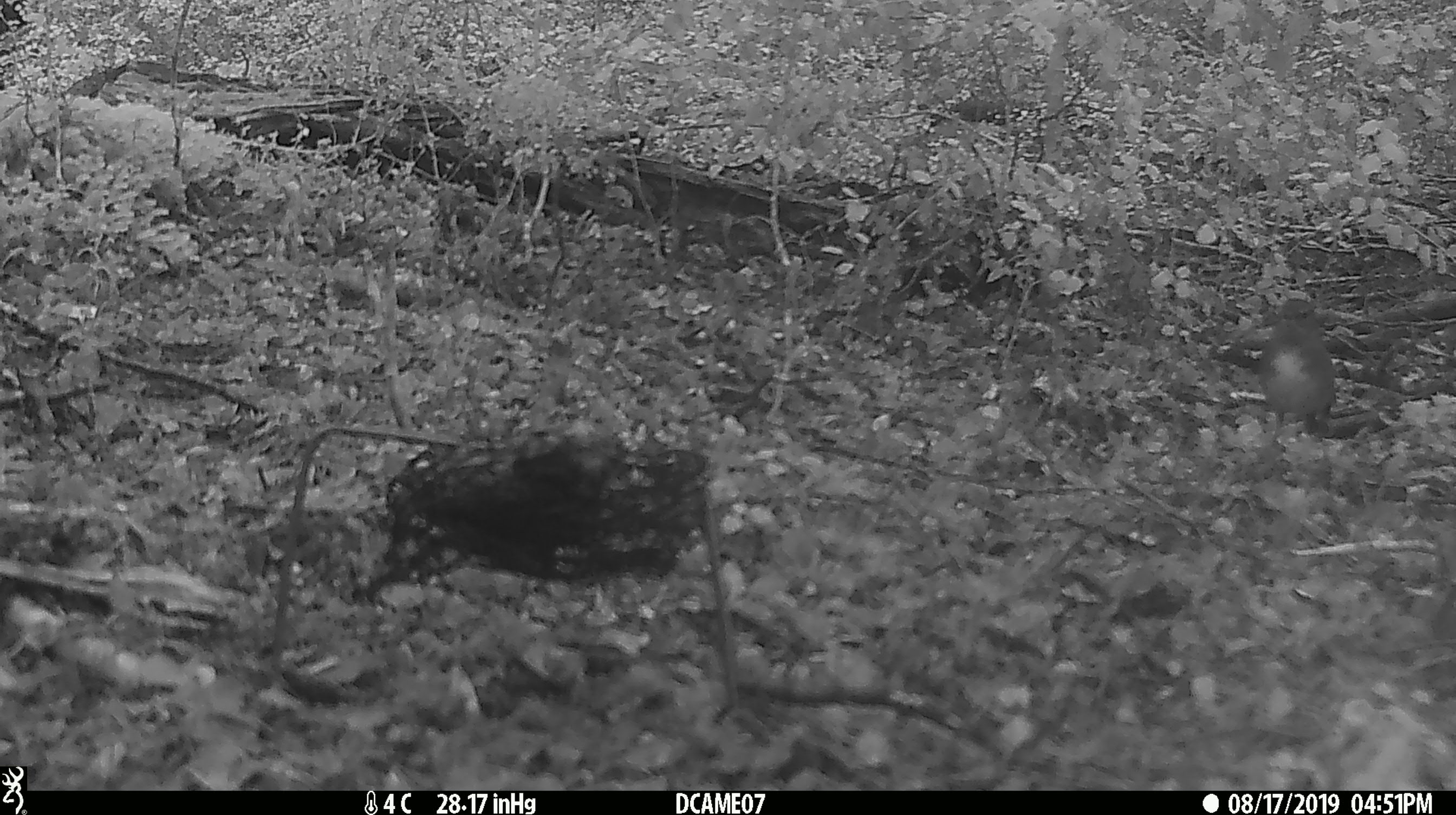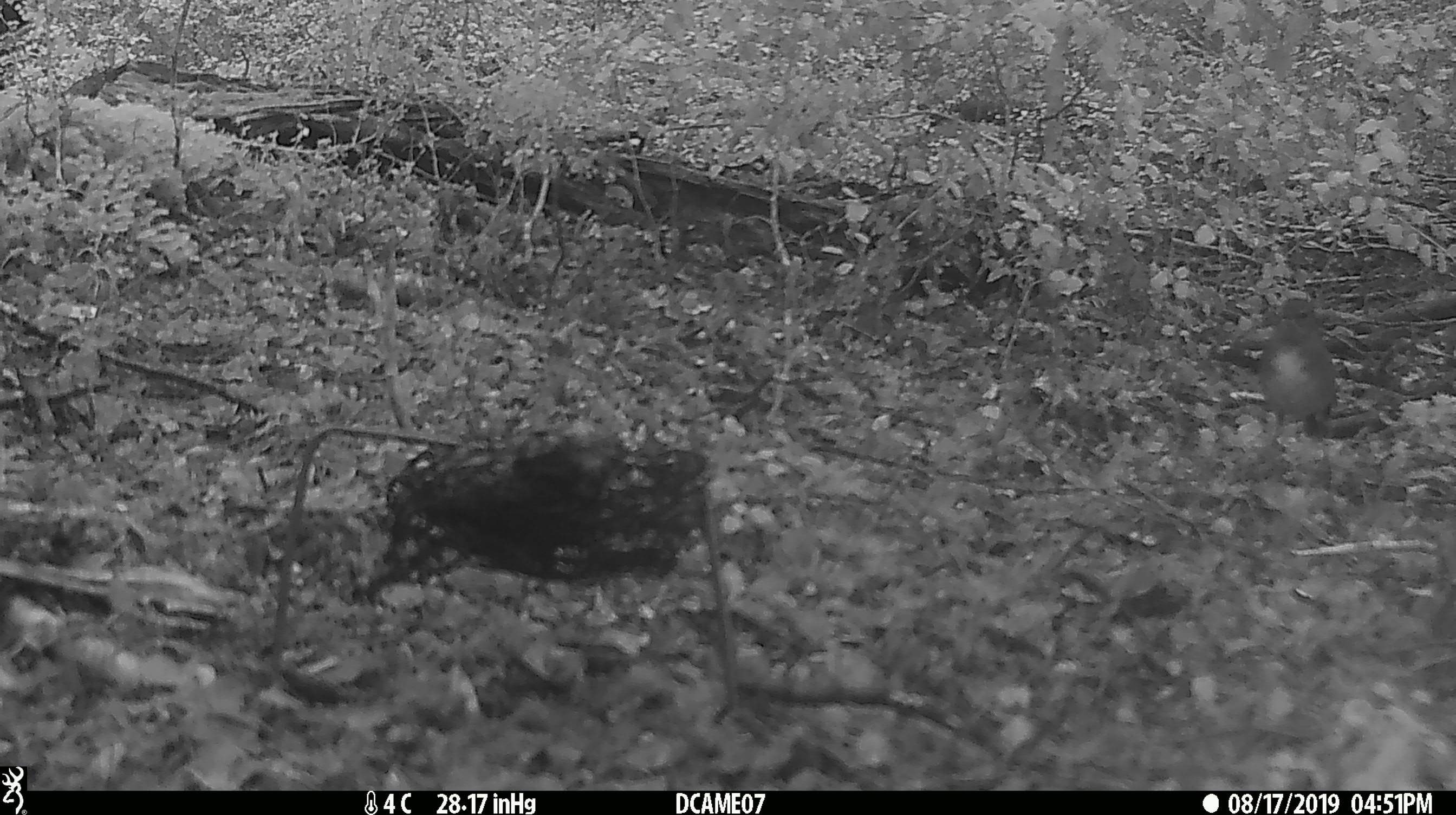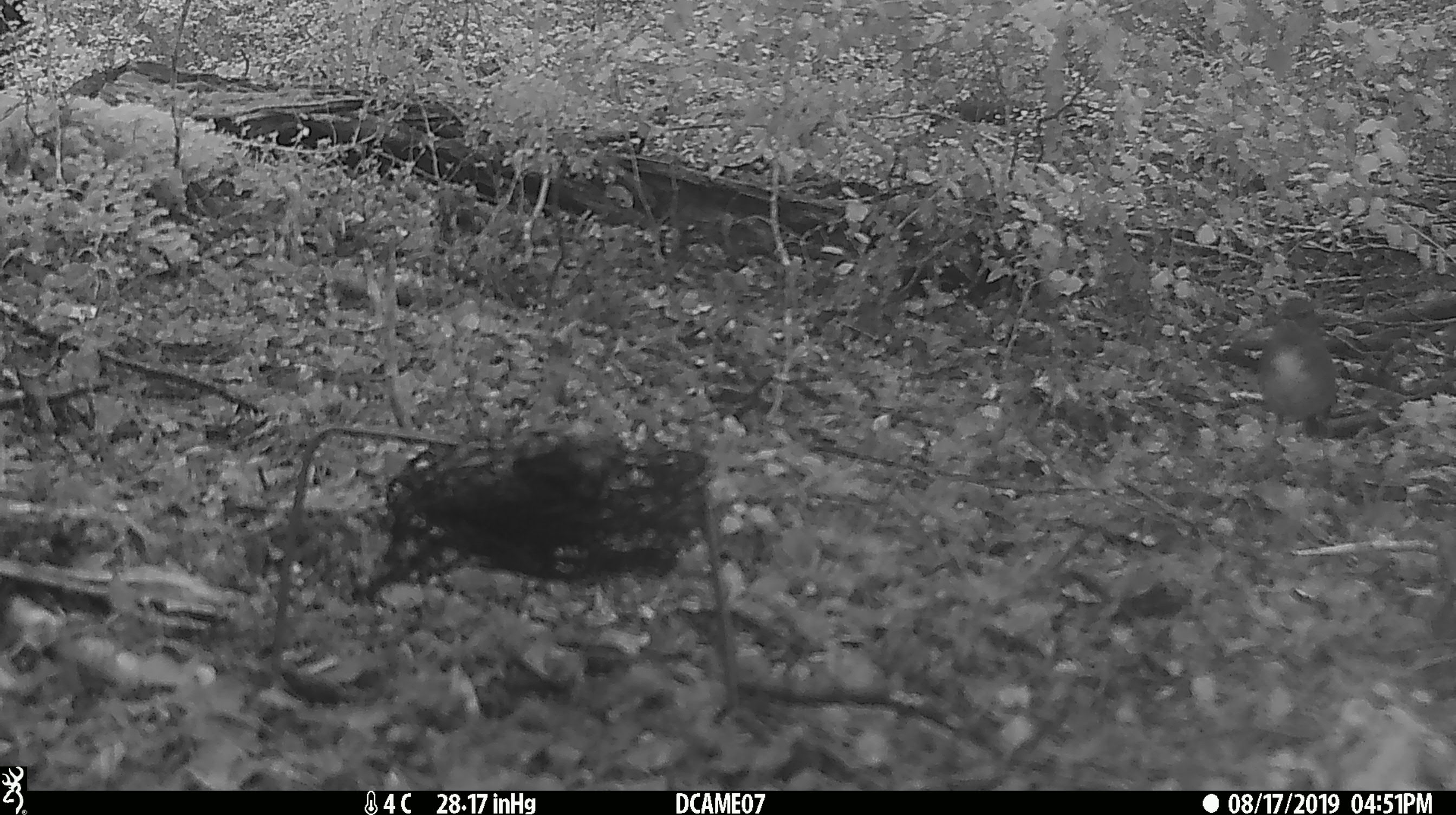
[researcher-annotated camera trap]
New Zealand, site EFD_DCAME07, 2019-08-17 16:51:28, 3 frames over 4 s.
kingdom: Animalia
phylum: Chordata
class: Aves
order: Passeriformes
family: Petroicidae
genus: Petroica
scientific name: Petroica australis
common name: new zealand robin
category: robin